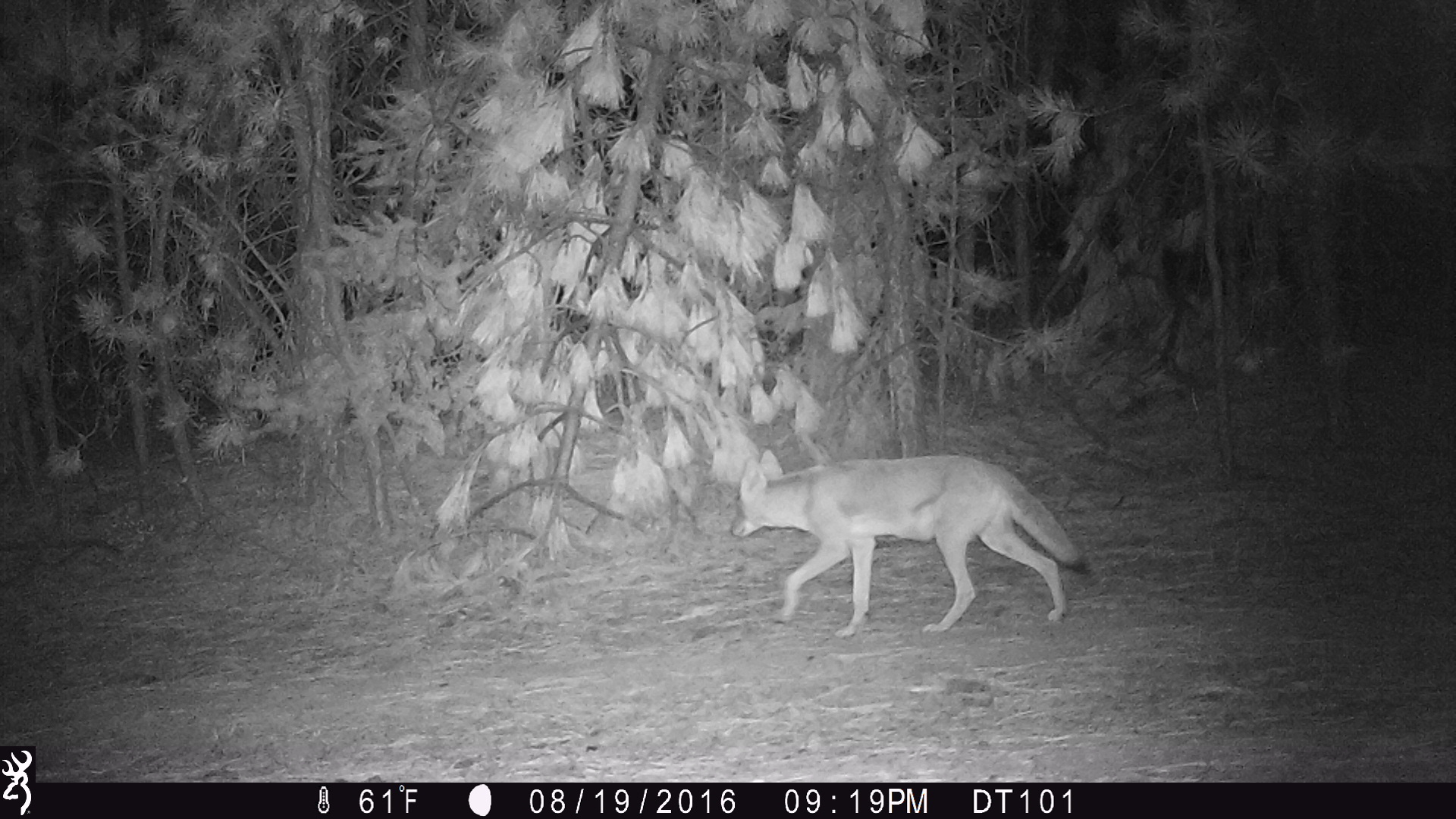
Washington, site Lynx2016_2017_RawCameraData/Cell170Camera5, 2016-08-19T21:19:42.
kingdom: Animalia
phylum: Chordata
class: Mammalia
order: Carnivora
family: Canidae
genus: Canis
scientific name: Canis latrans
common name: coyote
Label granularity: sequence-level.